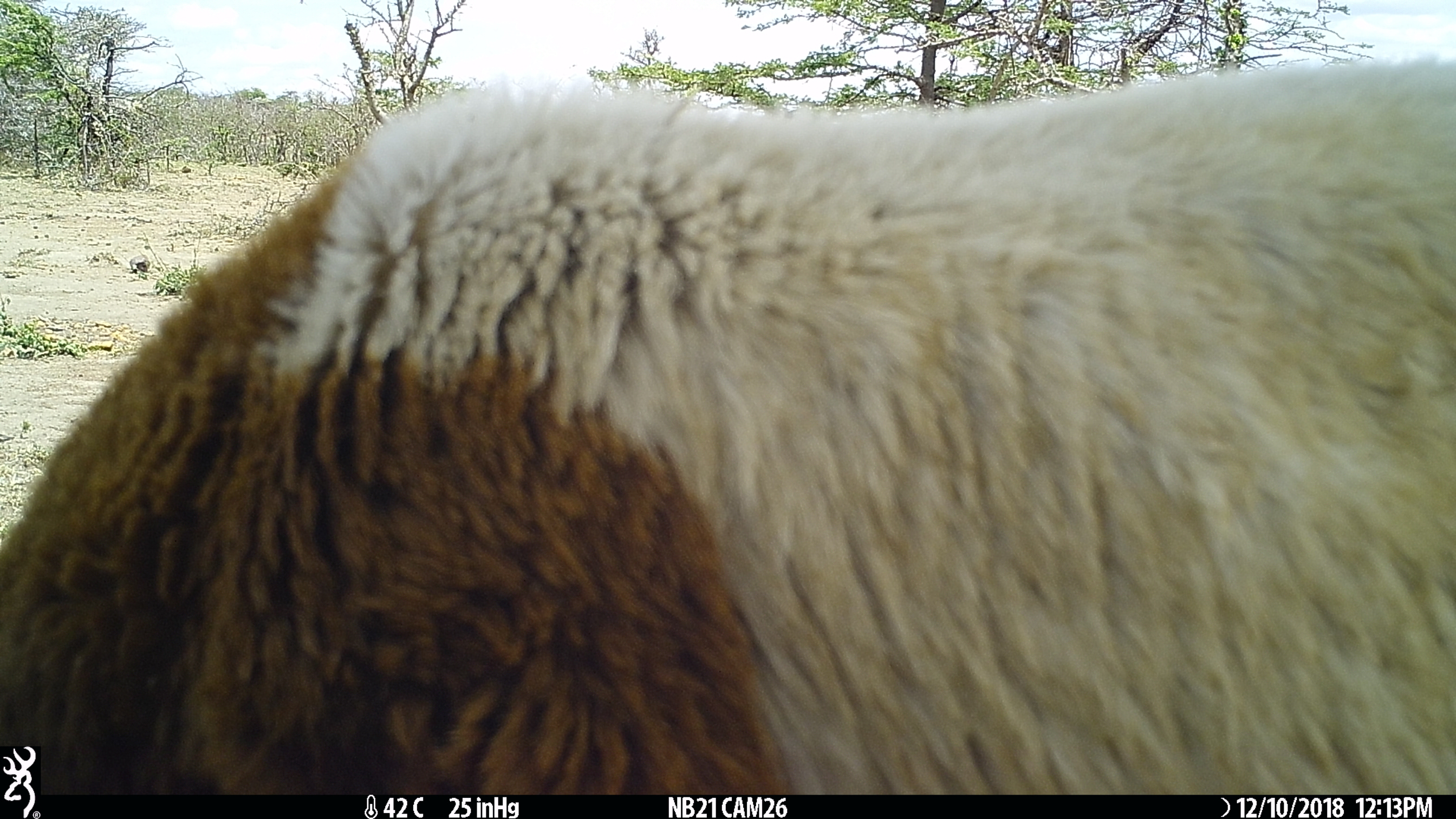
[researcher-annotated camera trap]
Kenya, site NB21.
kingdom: Animalia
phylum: Chordata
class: Mammalia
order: Artiodactyla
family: Bovidae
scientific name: Bovidae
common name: sheep or goat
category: shoat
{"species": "shoat (sheep or goat) (Bovidae)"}